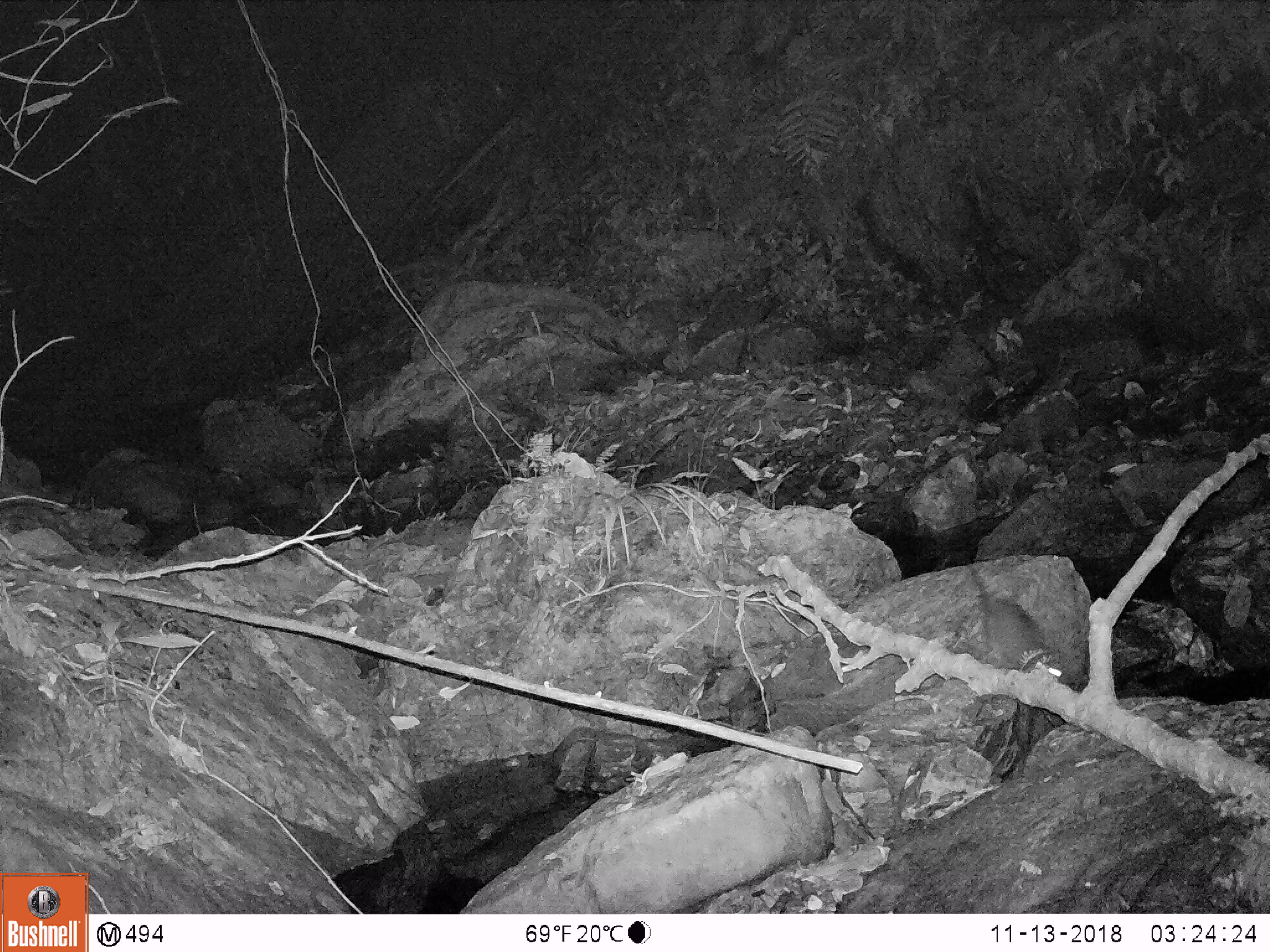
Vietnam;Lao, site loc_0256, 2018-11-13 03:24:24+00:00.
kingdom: Animalia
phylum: Chordata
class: Mammalia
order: Rodentia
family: Muridae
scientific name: Muridae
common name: old-world mice and rats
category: unidentified murid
Unidentified murid (old-world mice and rats) (Muridae). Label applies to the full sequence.